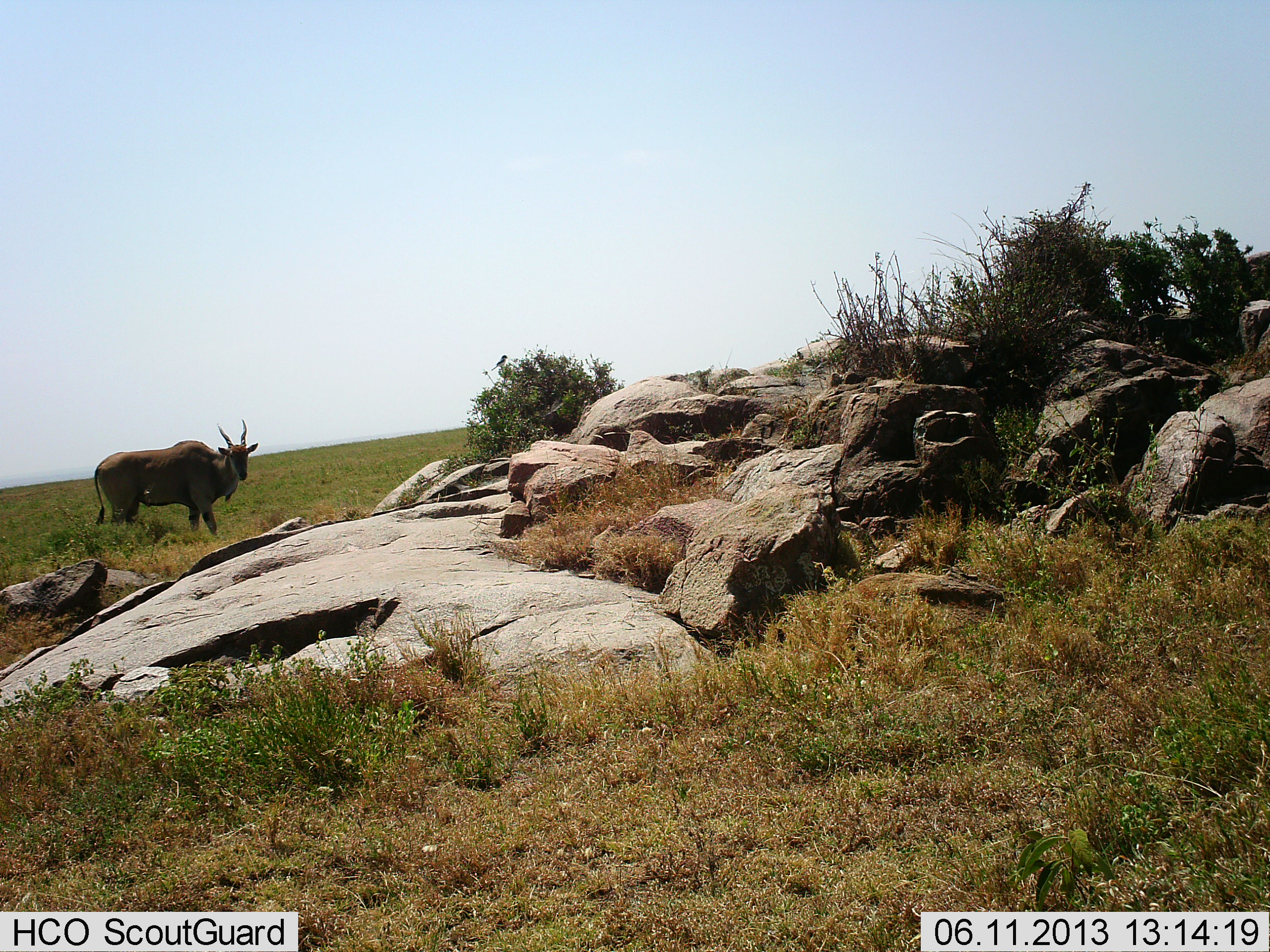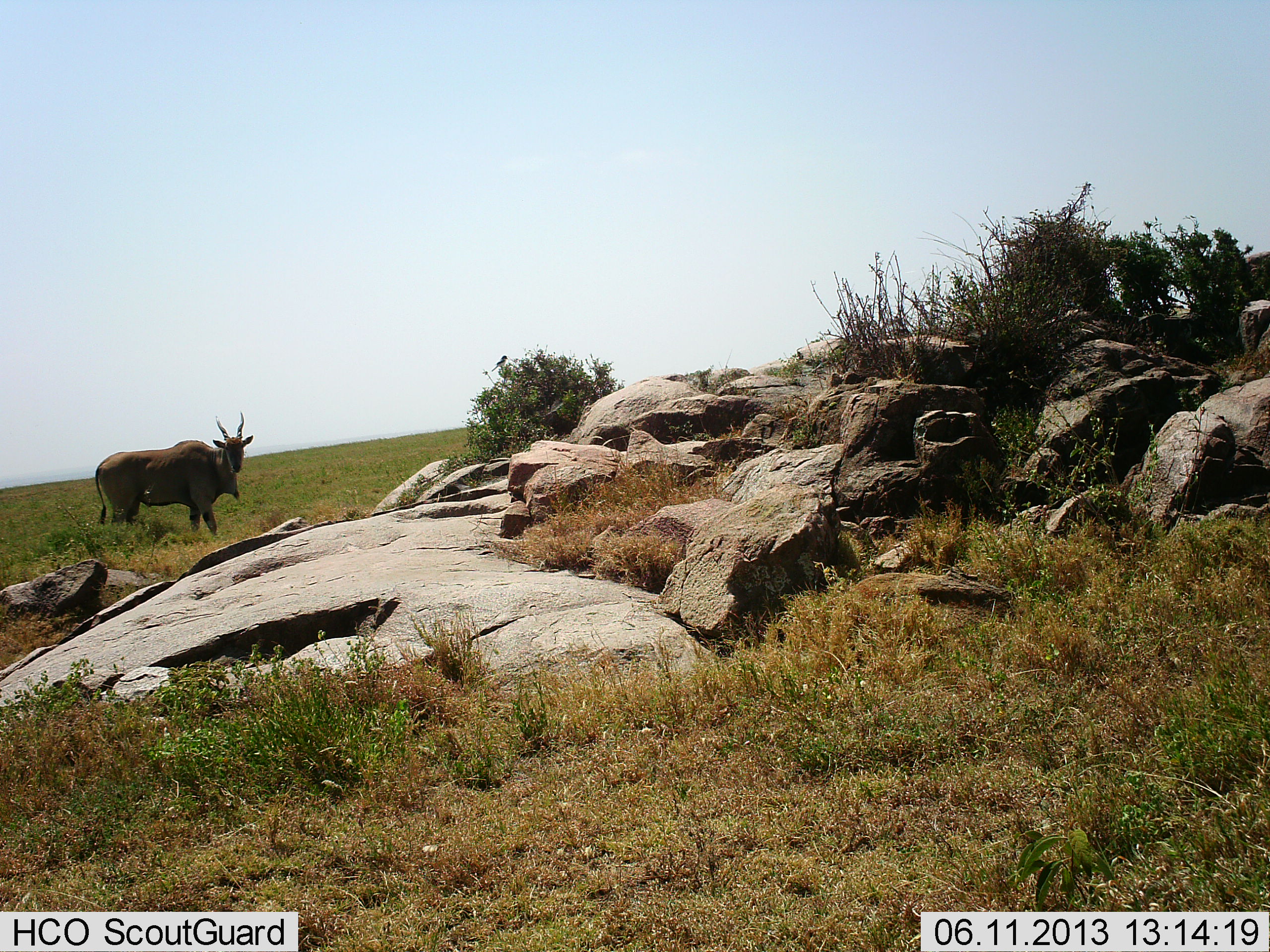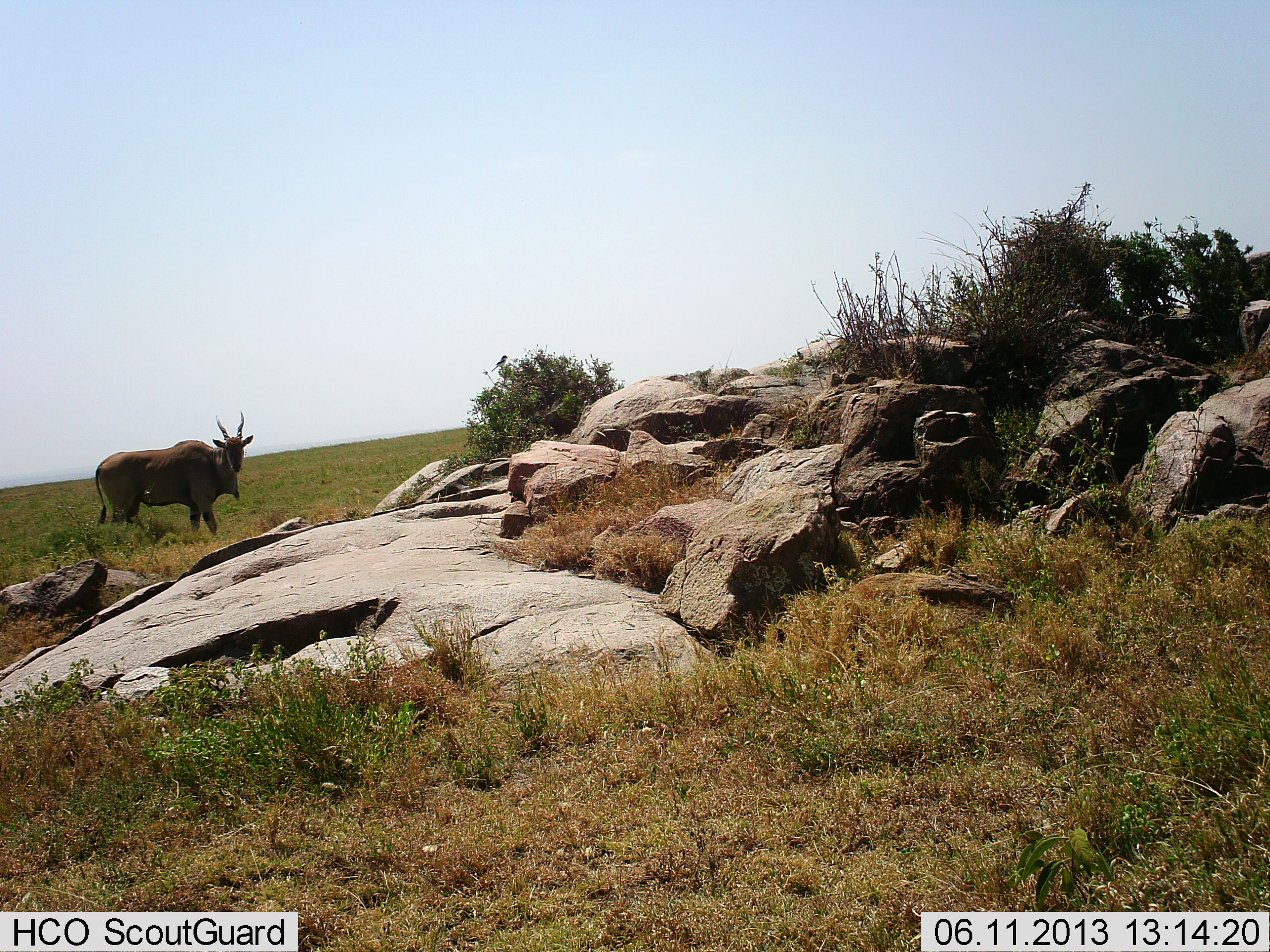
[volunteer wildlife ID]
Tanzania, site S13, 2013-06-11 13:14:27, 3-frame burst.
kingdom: Animalia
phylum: Chordata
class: Mammalia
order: Artiodactyla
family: Bovidae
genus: Tragelaphus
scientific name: Tragelaphus oryx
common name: eland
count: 1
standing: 100%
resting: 0%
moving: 0%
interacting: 0%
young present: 0%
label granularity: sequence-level